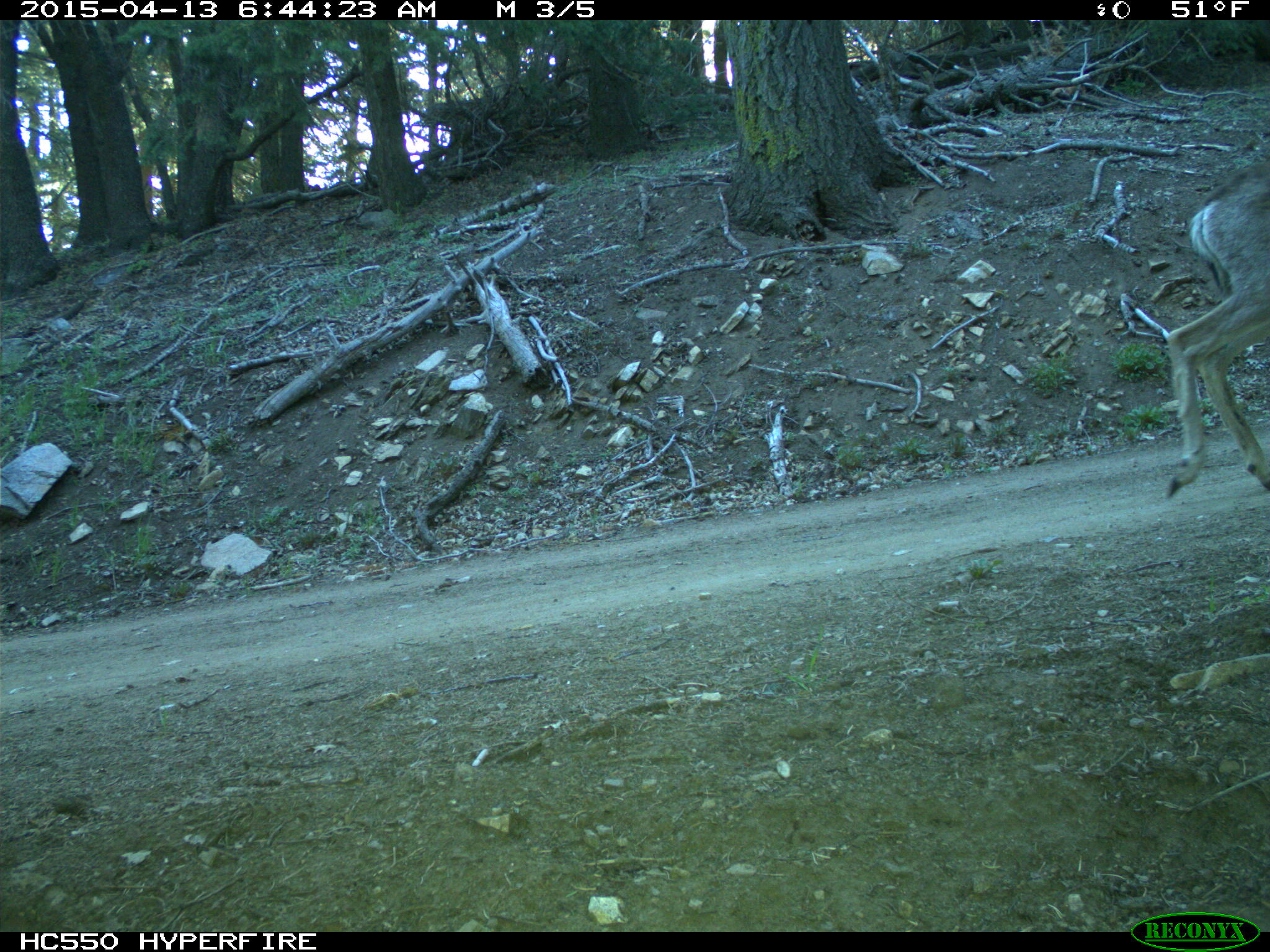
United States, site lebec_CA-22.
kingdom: Animalia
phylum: Chordata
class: Mammalia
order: Artiodactyla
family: Cervidae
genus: Odocoileus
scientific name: Odocoileus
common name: deer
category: unidentified deer